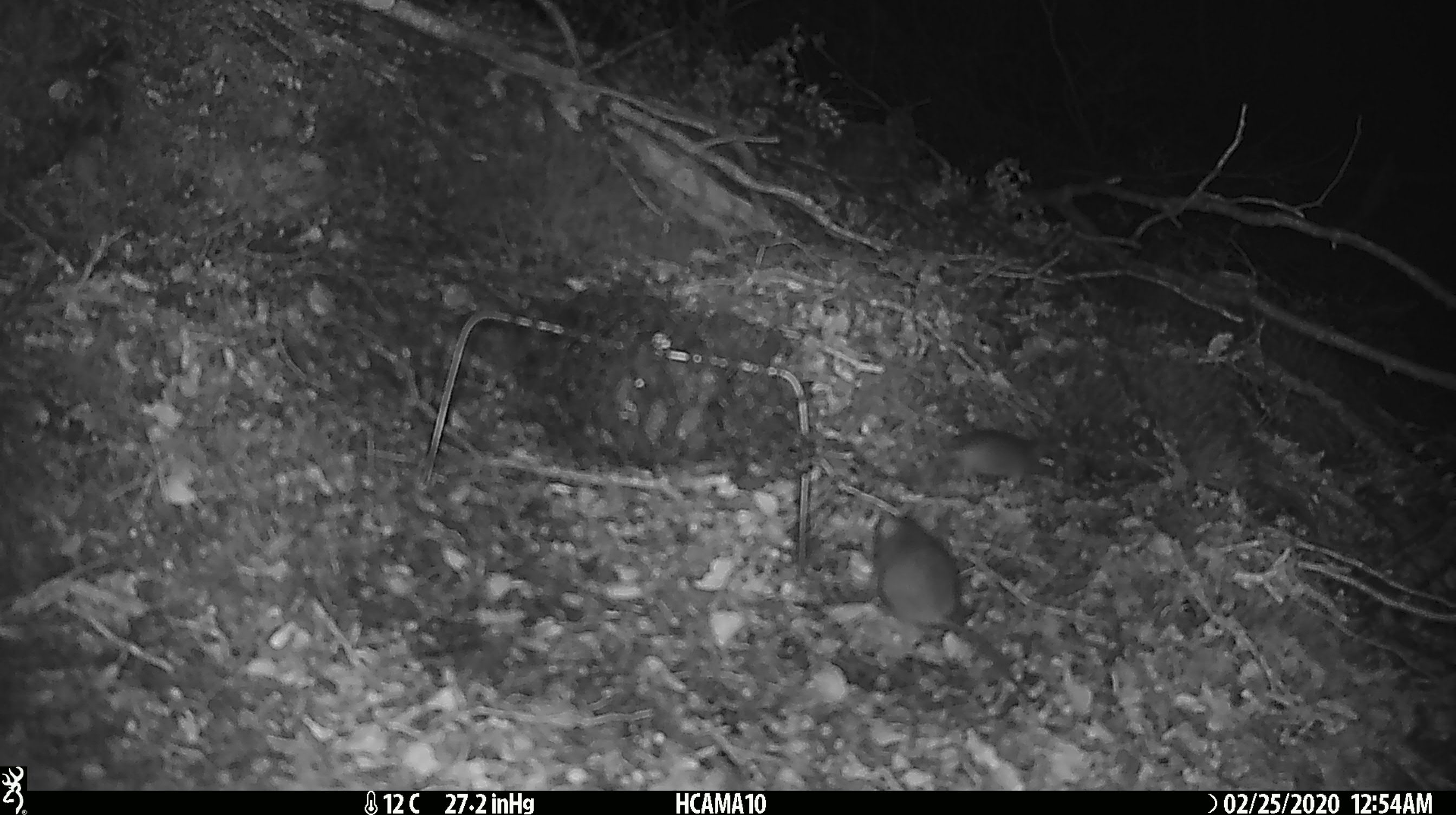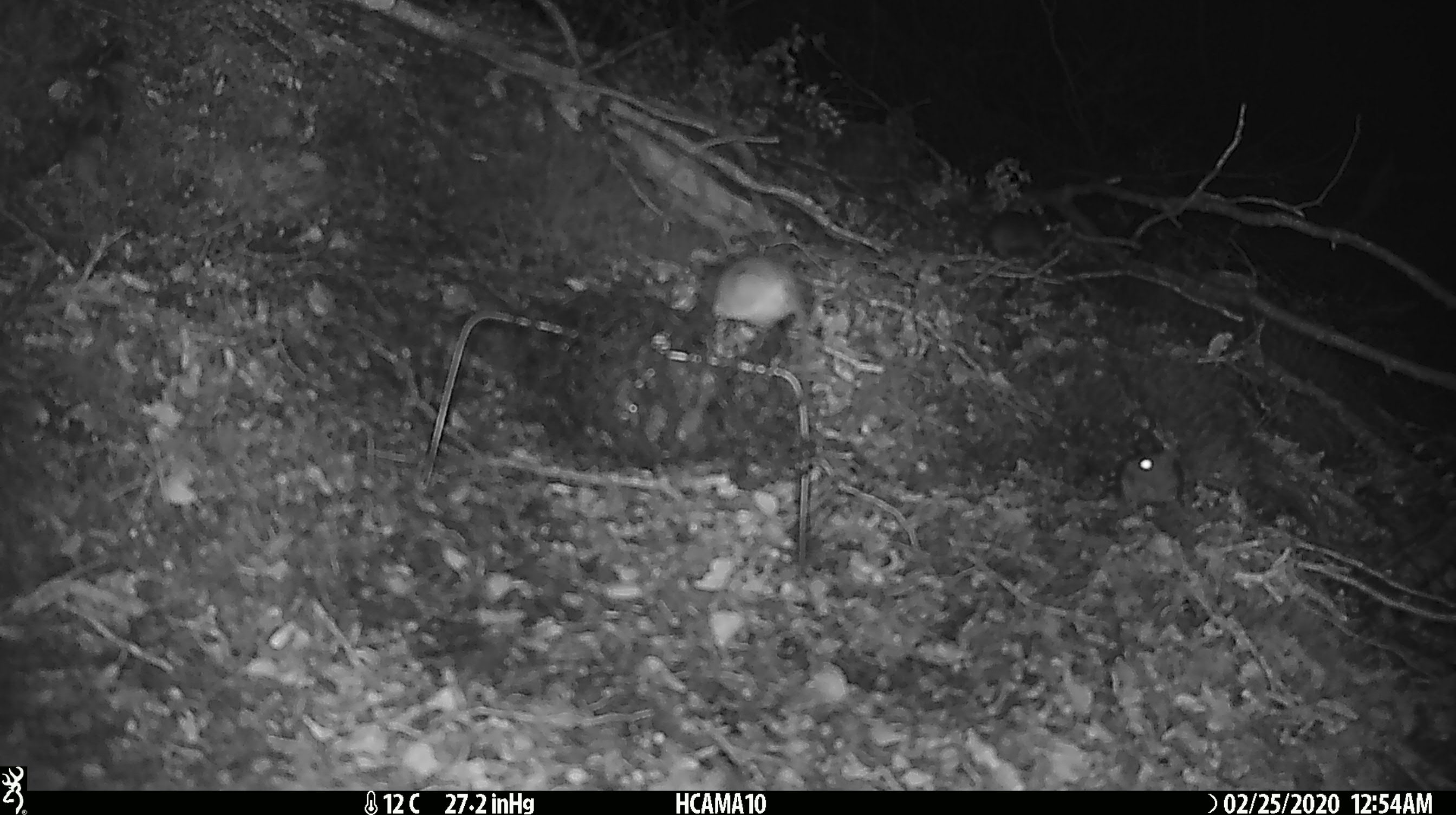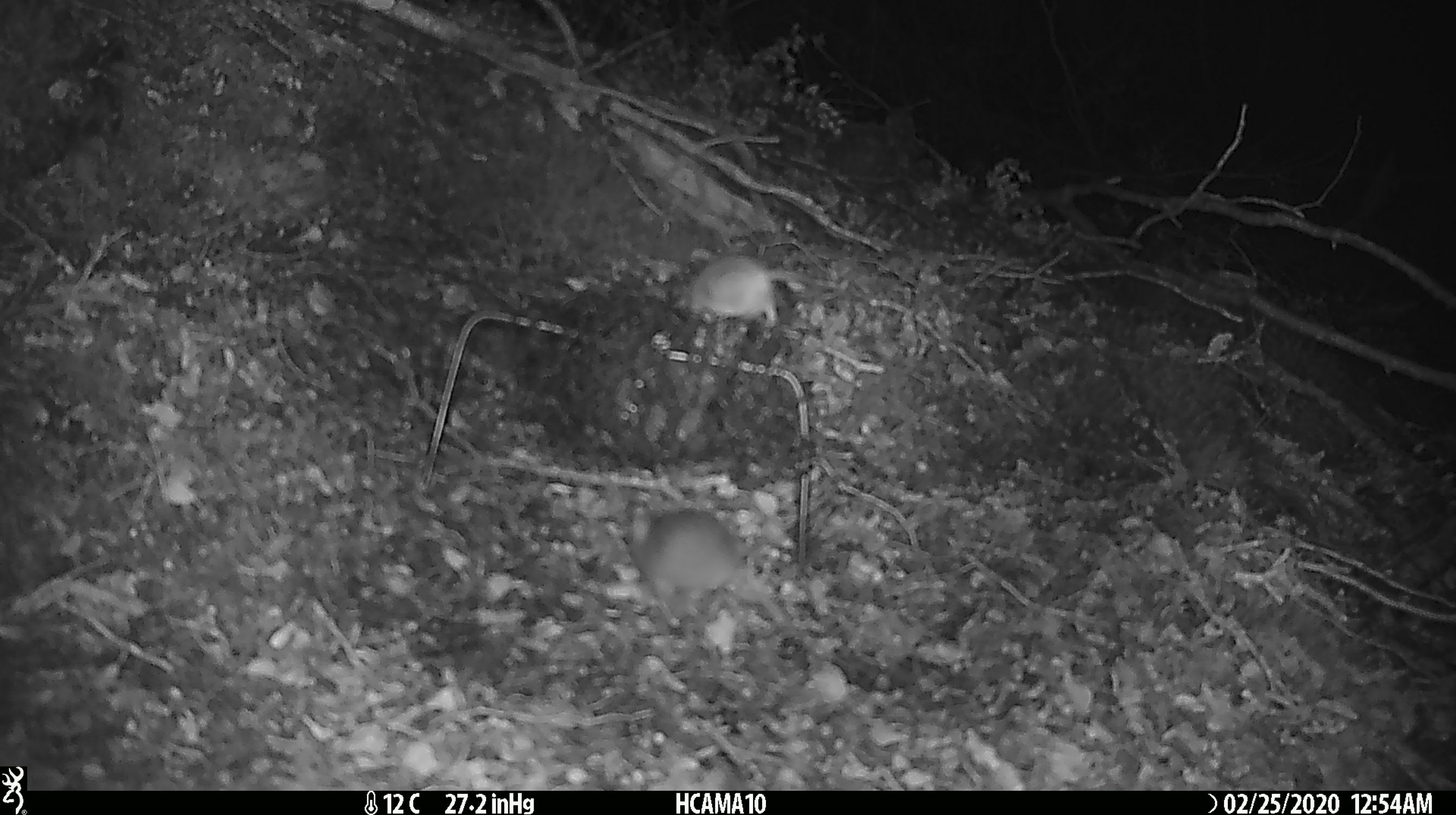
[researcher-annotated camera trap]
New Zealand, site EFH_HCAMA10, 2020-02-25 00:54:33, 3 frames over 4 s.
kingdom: Animalia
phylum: Chordata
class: Mammalia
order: Rodentia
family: Muridae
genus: Mus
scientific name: Mus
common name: mouse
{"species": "mouse (Mus)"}